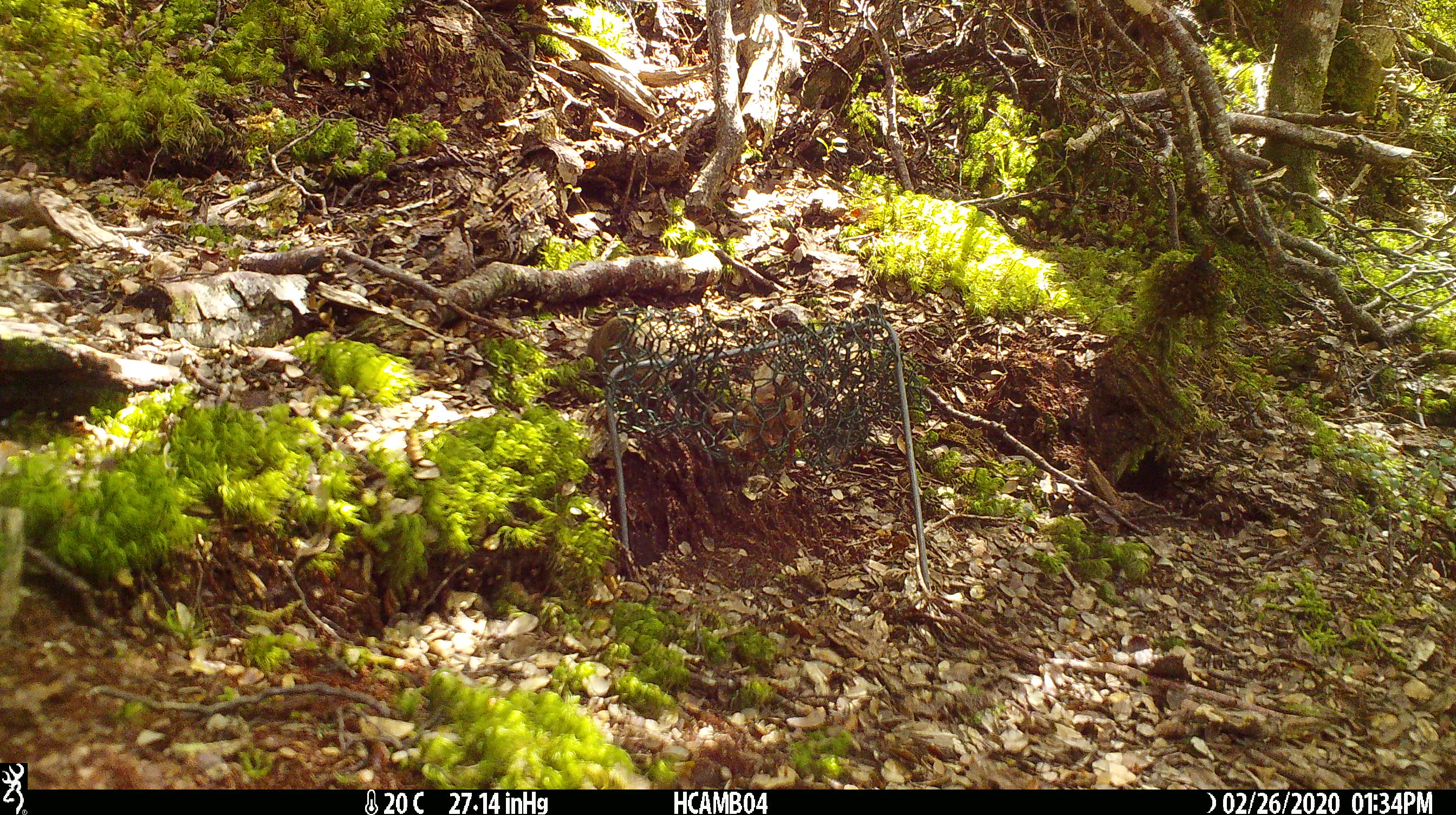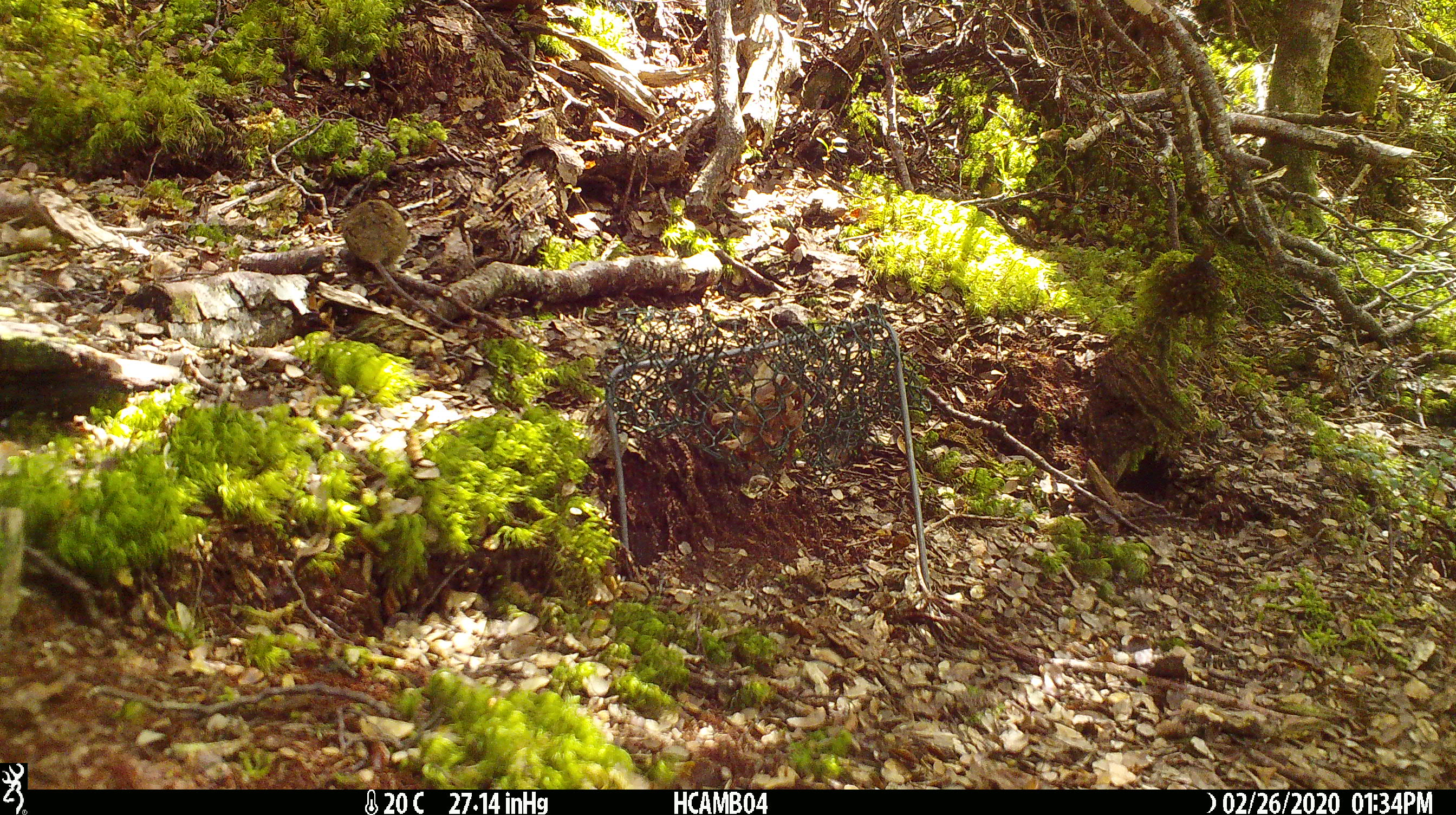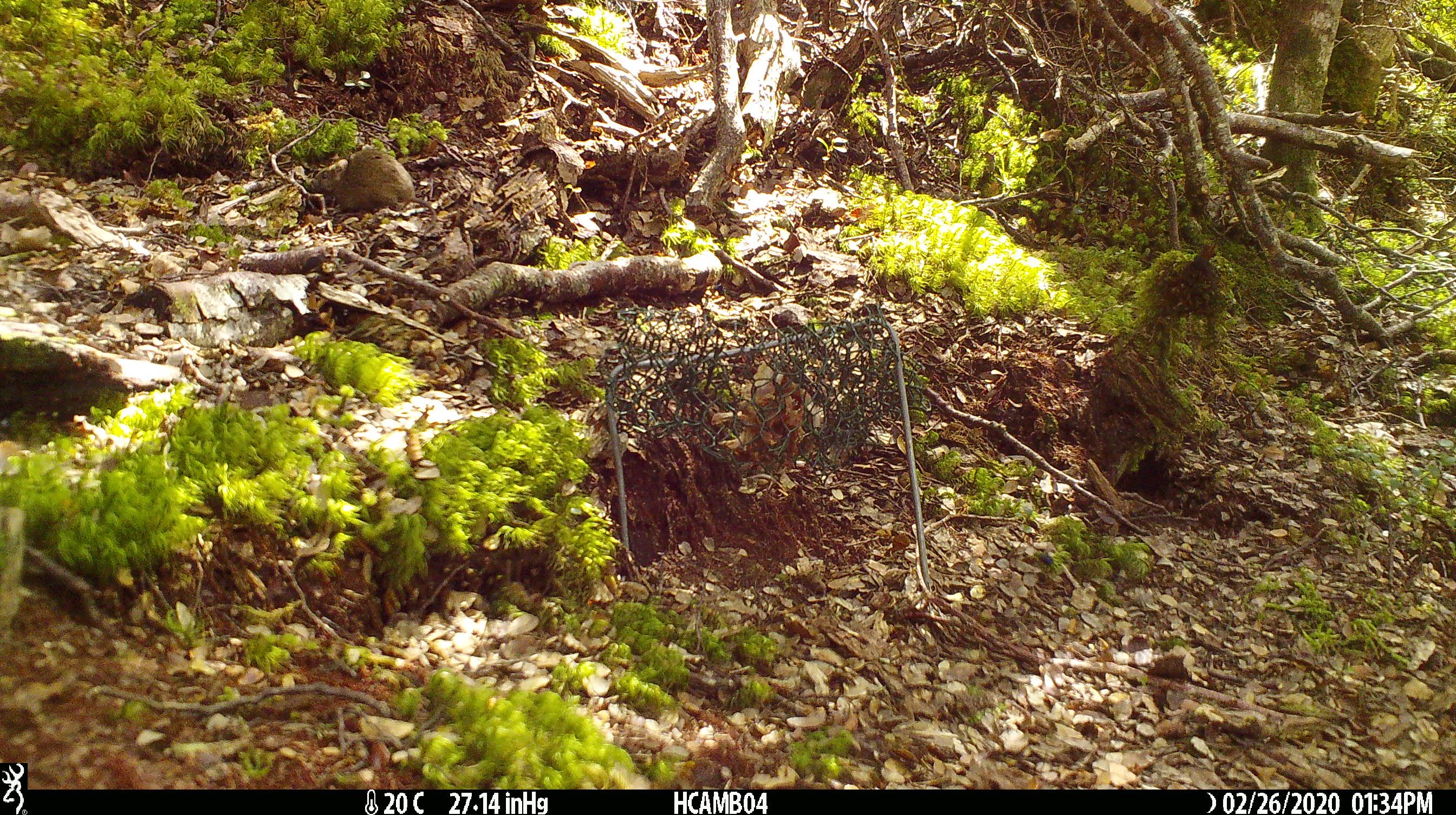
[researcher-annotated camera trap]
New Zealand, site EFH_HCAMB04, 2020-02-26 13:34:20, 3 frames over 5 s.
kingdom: Animalia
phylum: Chordata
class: Mammalia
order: Rodentia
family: Muridae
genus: Mus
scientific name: Mus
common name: mouse